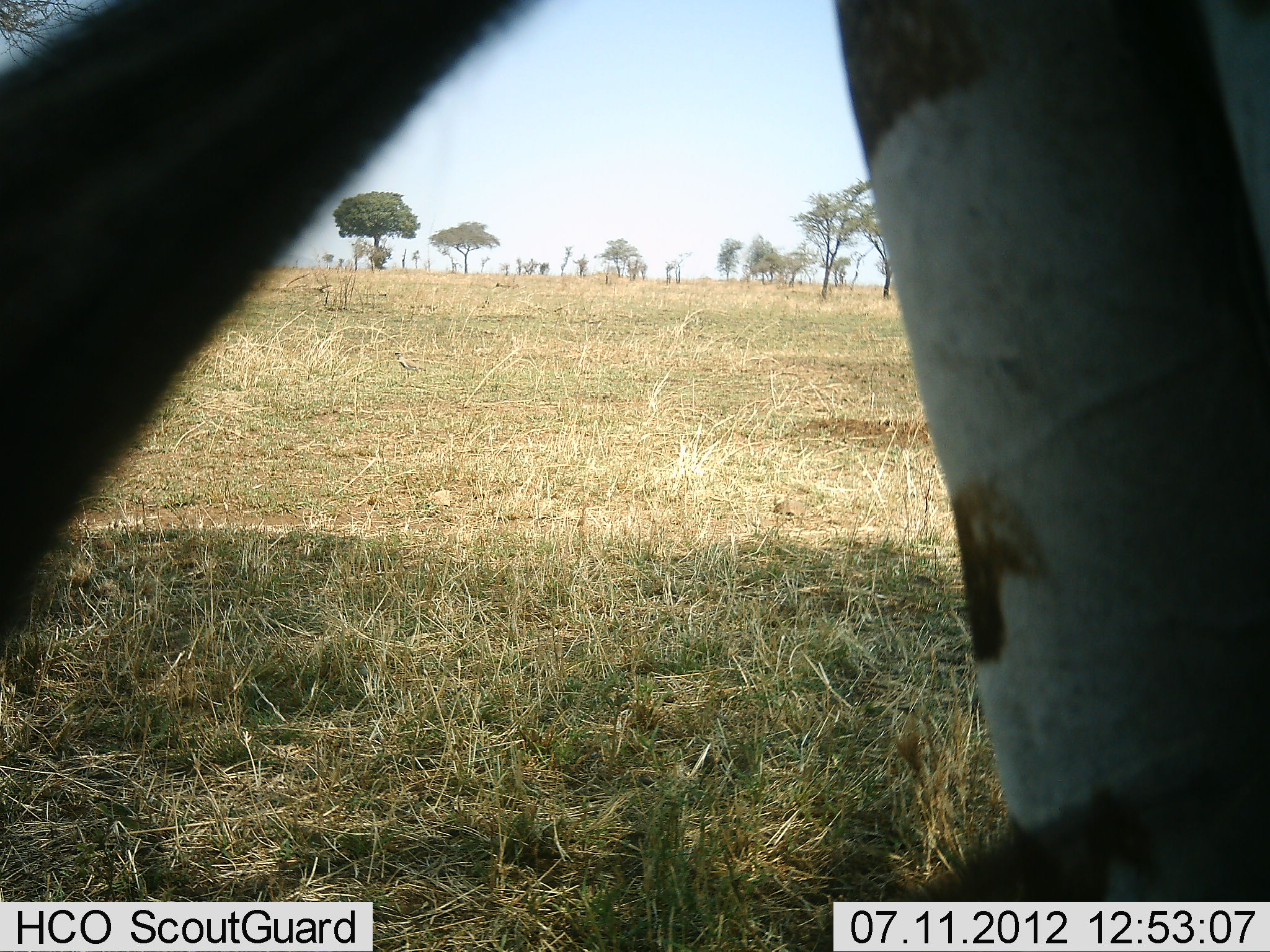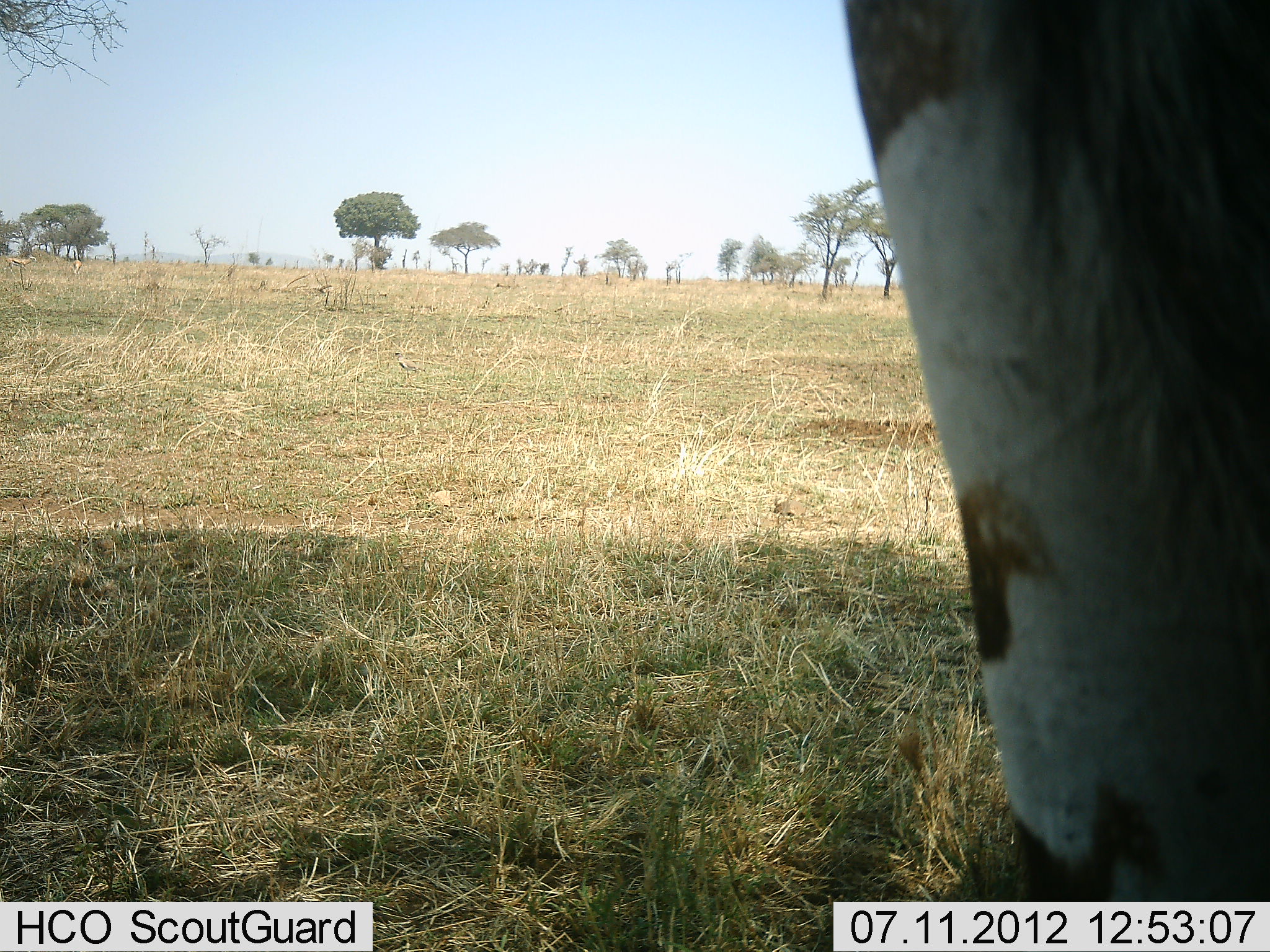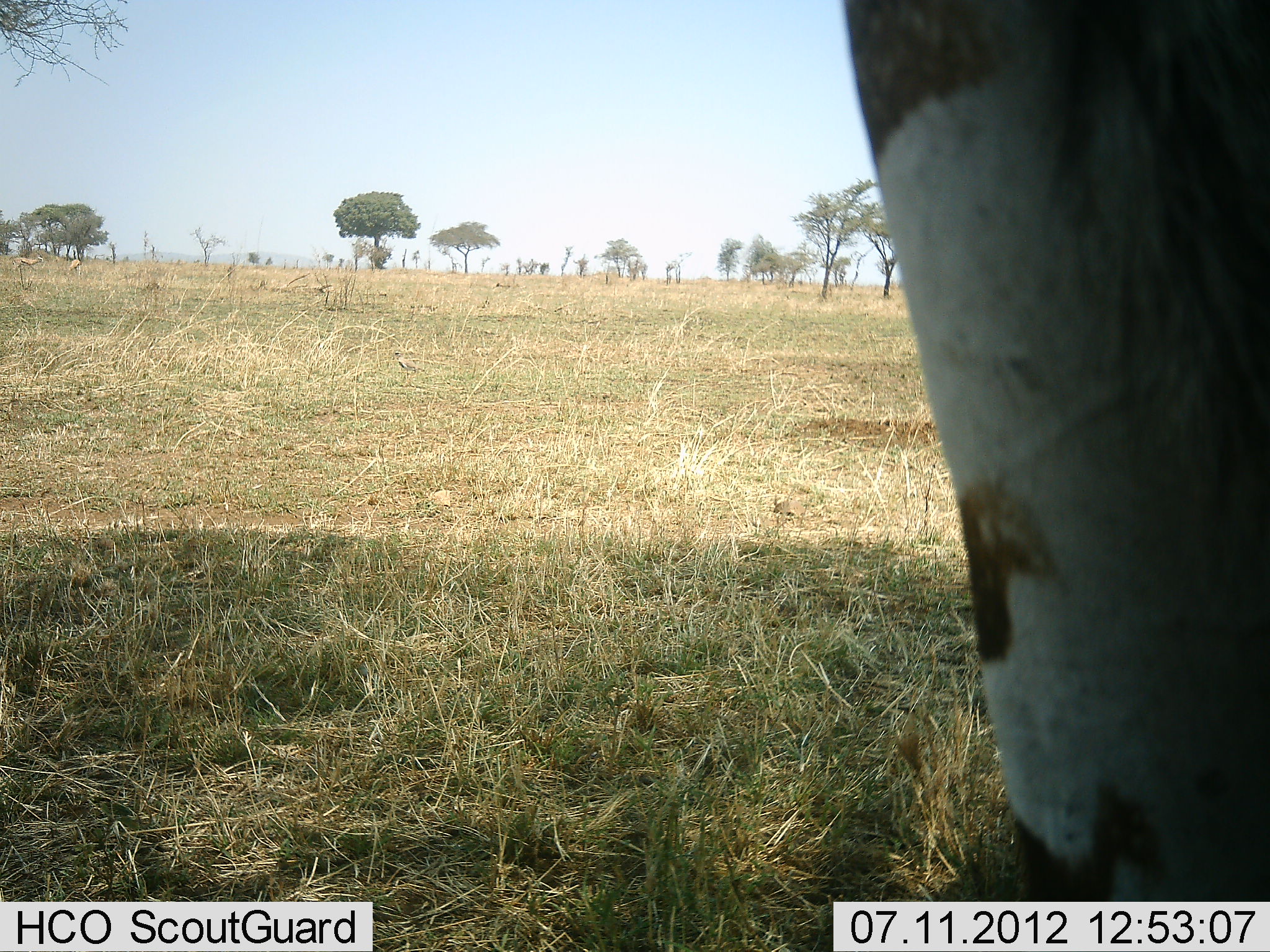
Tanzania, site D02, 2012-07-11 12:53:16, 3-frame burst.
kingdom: Animalia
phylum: Chordata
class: Mammalia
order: Perissodactyla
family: Equidae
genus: Equus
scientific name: Equus quagga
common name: plains zebra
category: zebra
Zebra (plains zebra) (Equus quagga), count 1. Behavior (volunteer vote fractions): standing 100%, resting 0%, moving 0%, interacting 0%. Young present (vote fraction): 0%. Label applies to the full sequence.